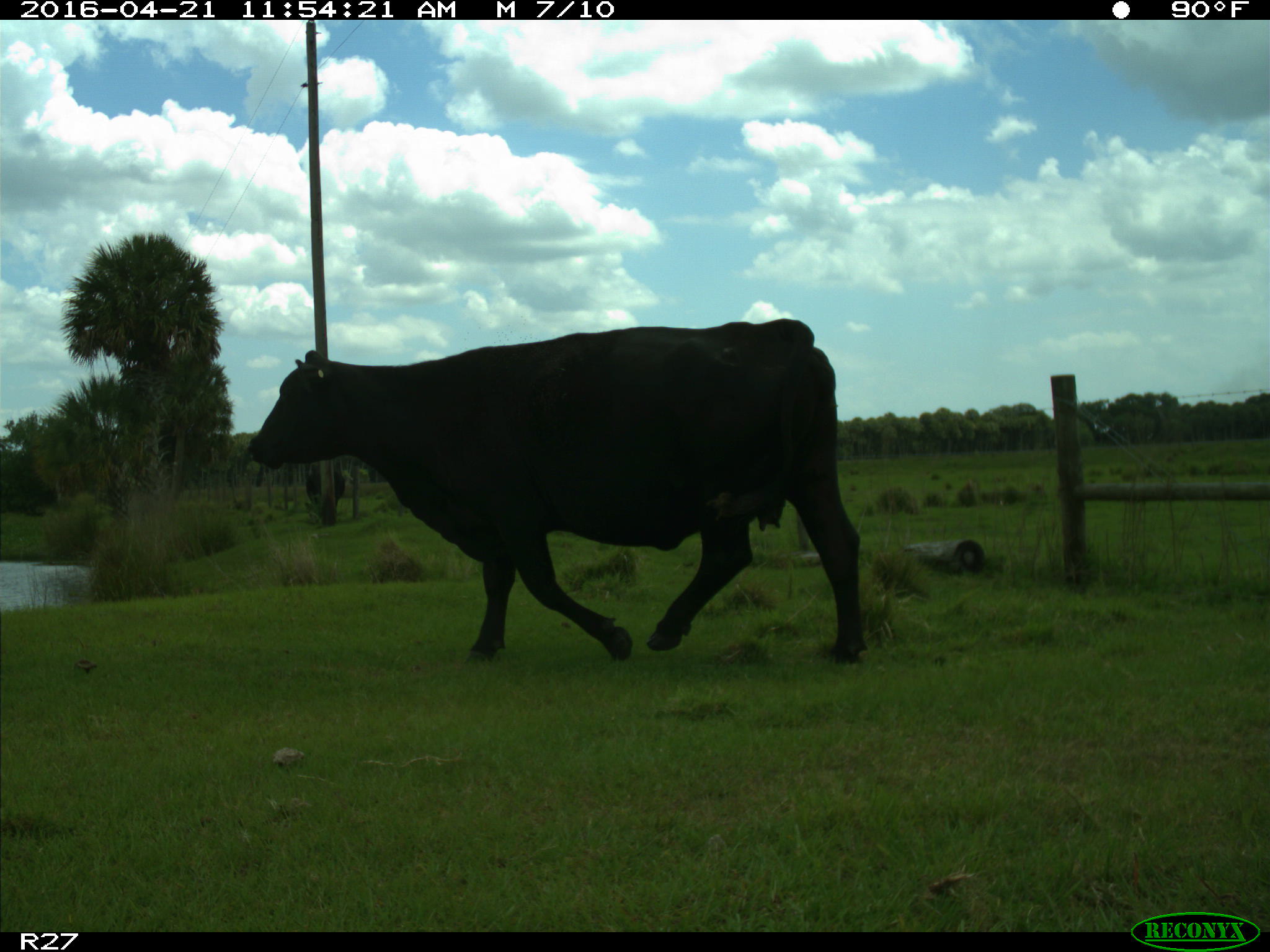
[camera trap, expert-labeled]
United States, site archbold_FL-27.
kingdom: Animalia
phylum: Chordata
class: Mammalia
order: Artiodactyla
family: Bovidae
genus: Bos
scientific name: Bos taurus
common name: domestic cow